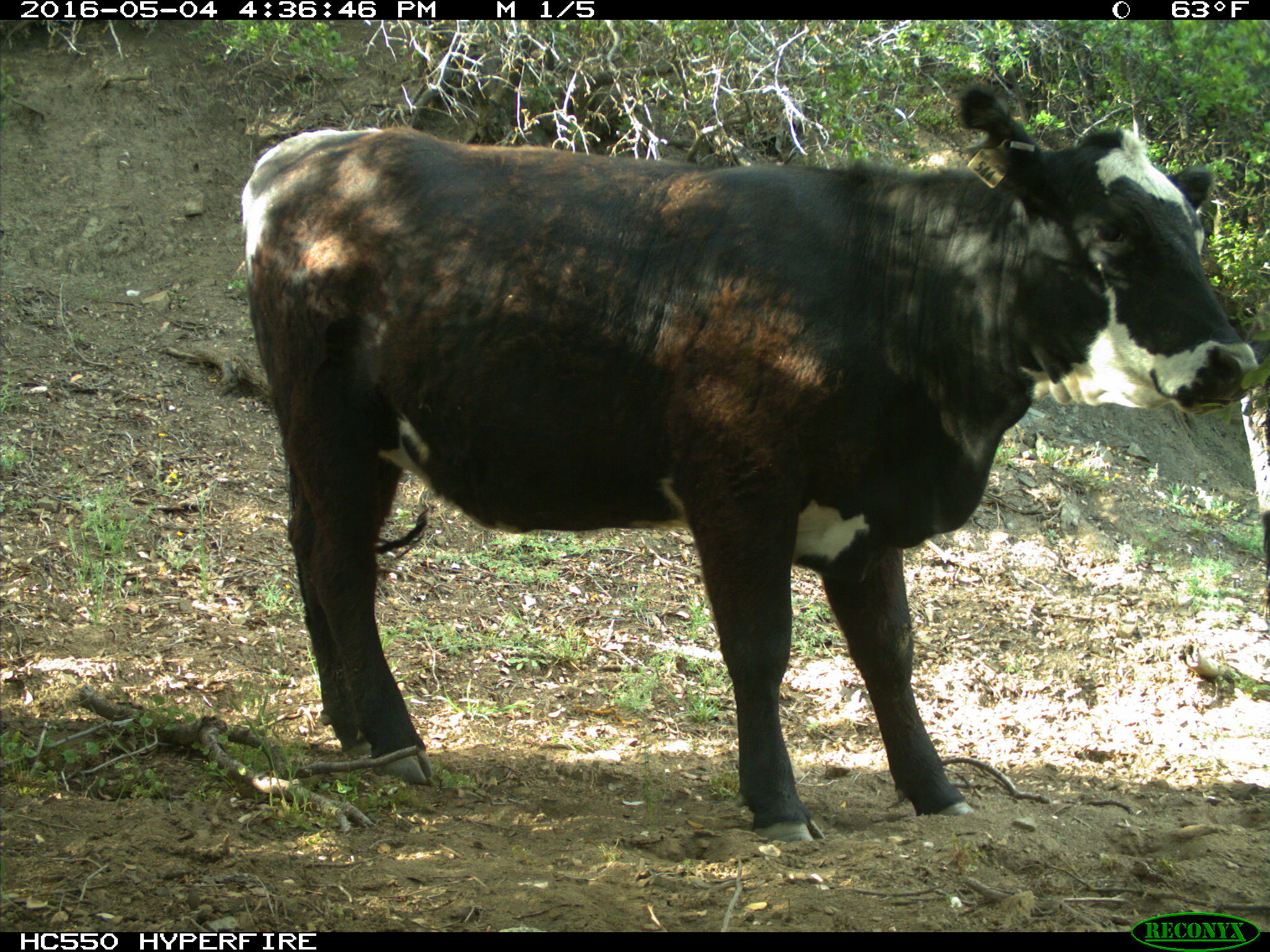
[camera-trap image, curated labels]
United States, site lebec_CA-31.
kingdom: Animalia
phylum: Chordata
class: Mammalia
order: Artiodactyla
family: Bovidae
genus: Bos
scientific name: Bos taurus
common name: domestic cow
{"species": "Bos taurus (domestic cow)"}